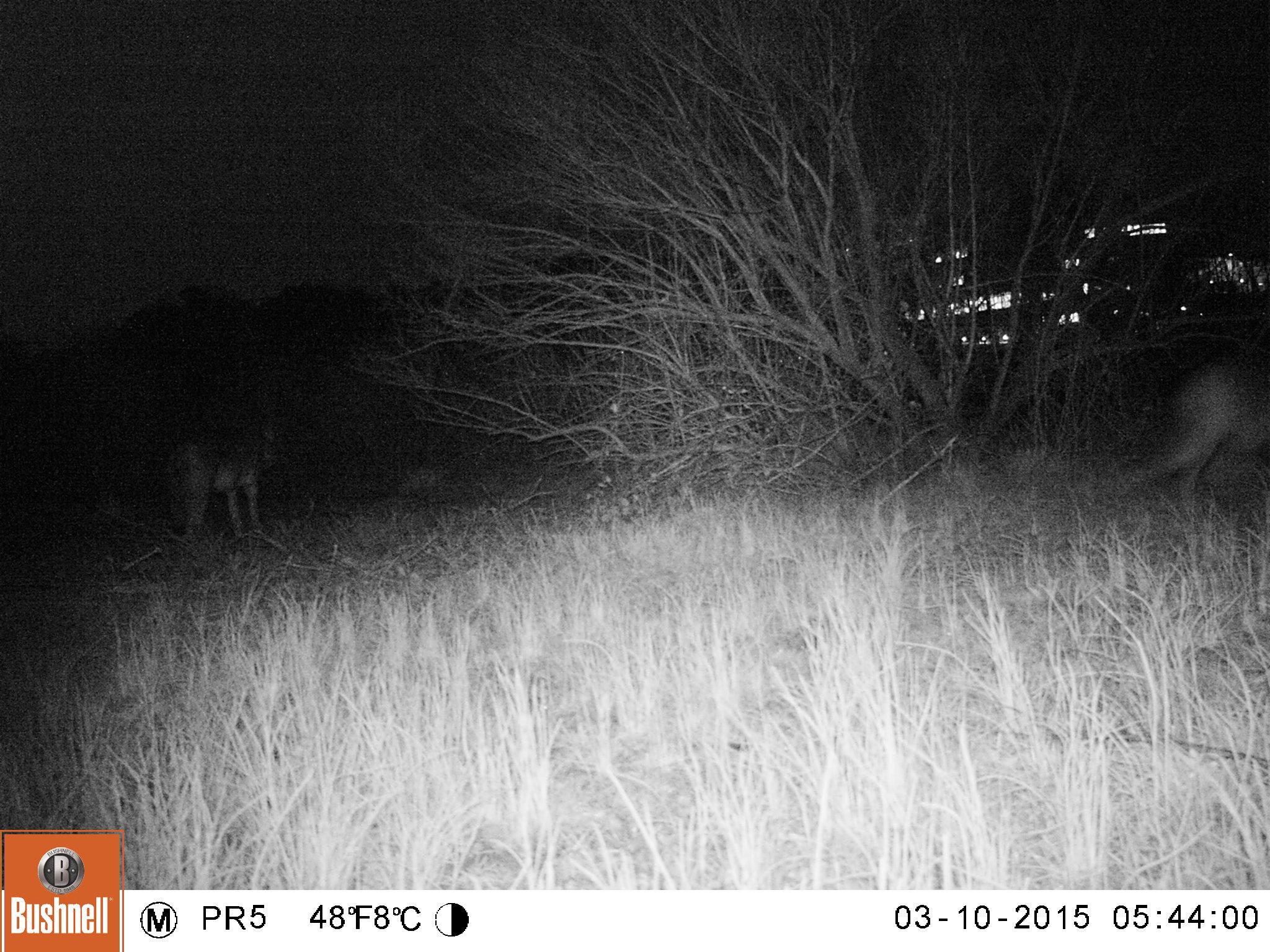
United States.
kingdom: Animalia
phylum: Chordata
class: Mammalia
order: Carnivora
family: Canidae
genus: Canis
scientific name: Canis latrans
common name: coyote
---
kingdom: Animalia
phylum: Chordata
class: Mammalia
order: Carnivora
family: Felidae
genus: Lynx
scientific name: Lynx rufus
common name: bobcat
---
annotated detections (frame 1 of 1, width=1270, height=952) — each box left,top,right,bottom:
Bobcat: 144,415,313,546
Coyote: 1119,348,1269,501